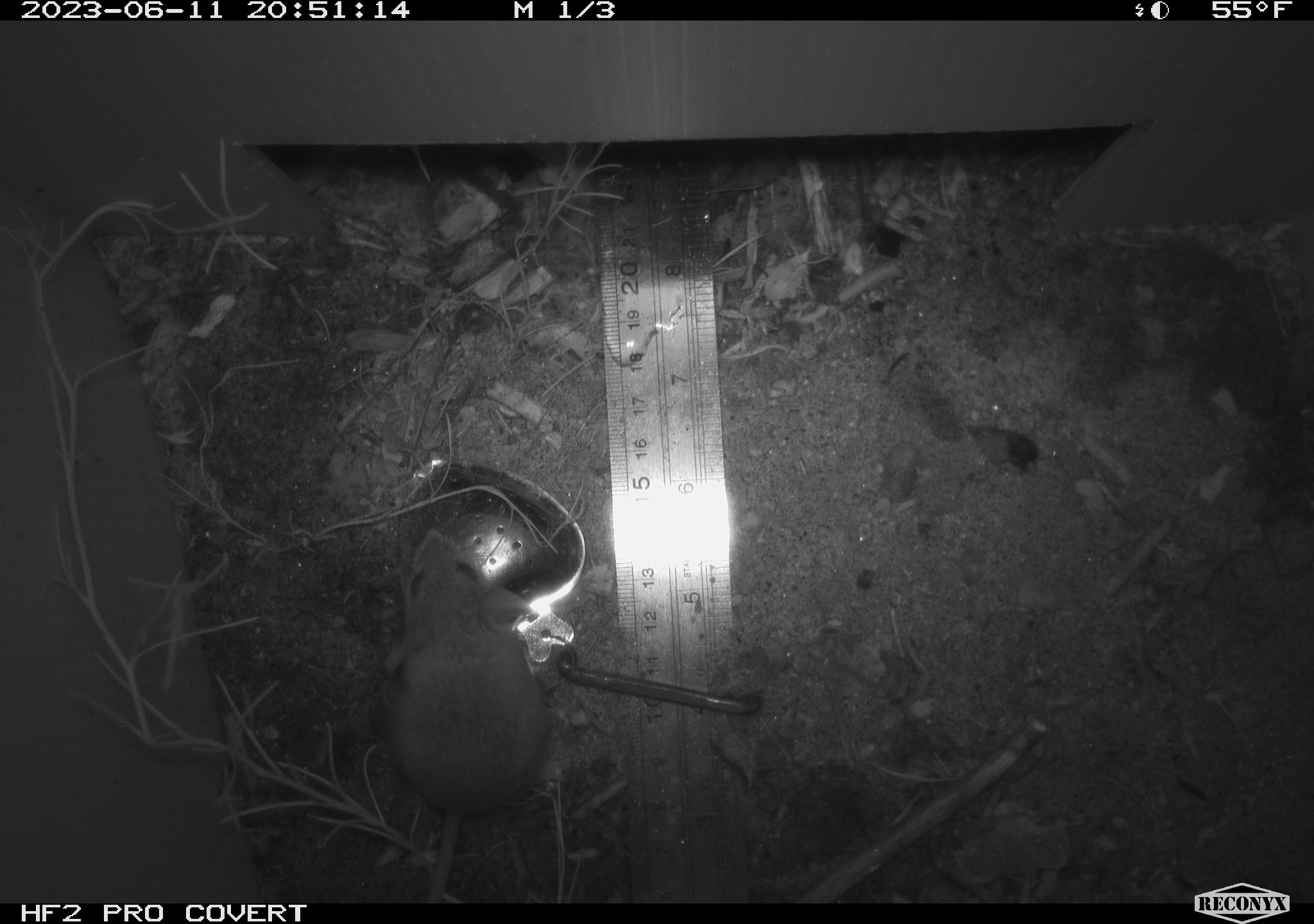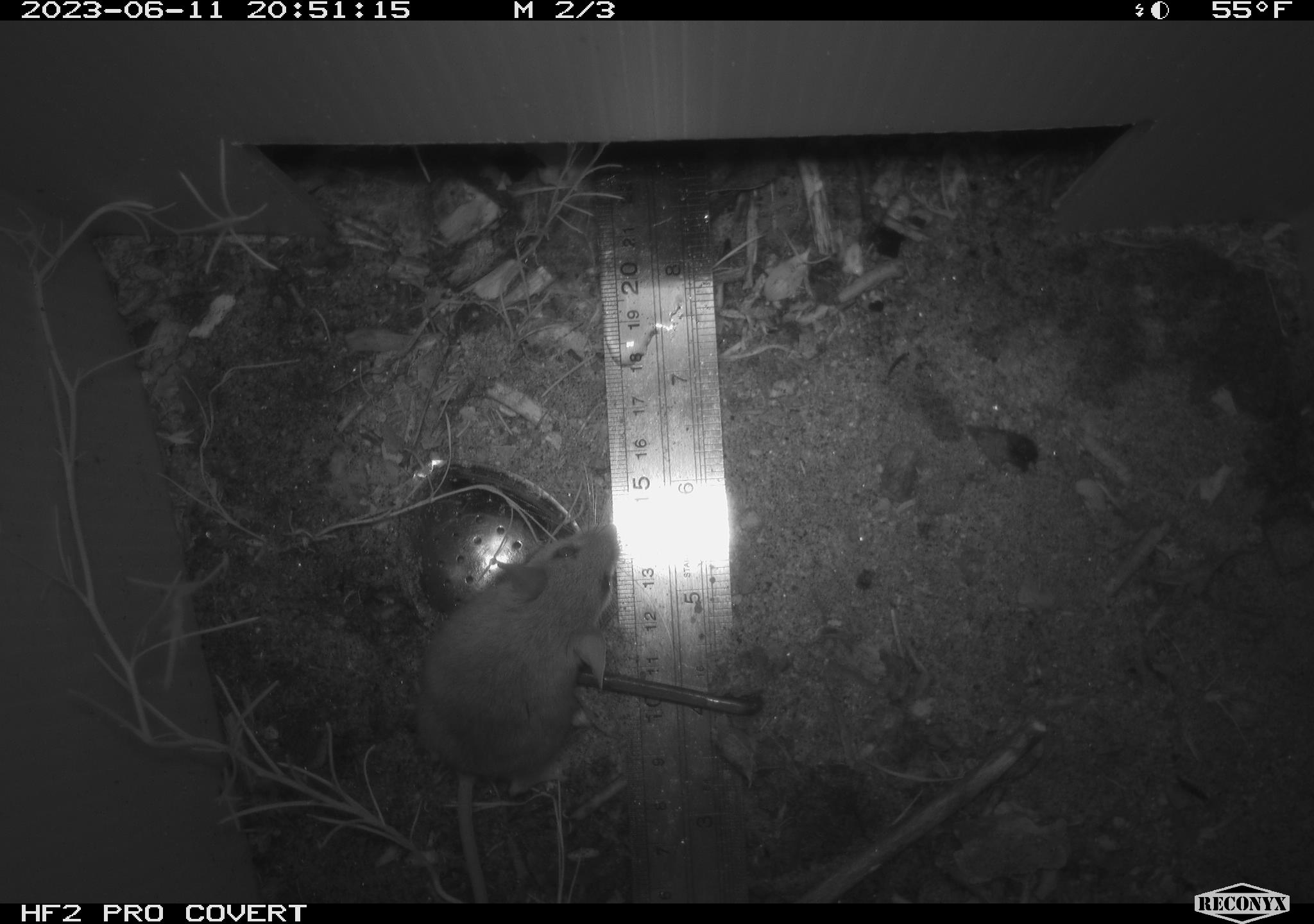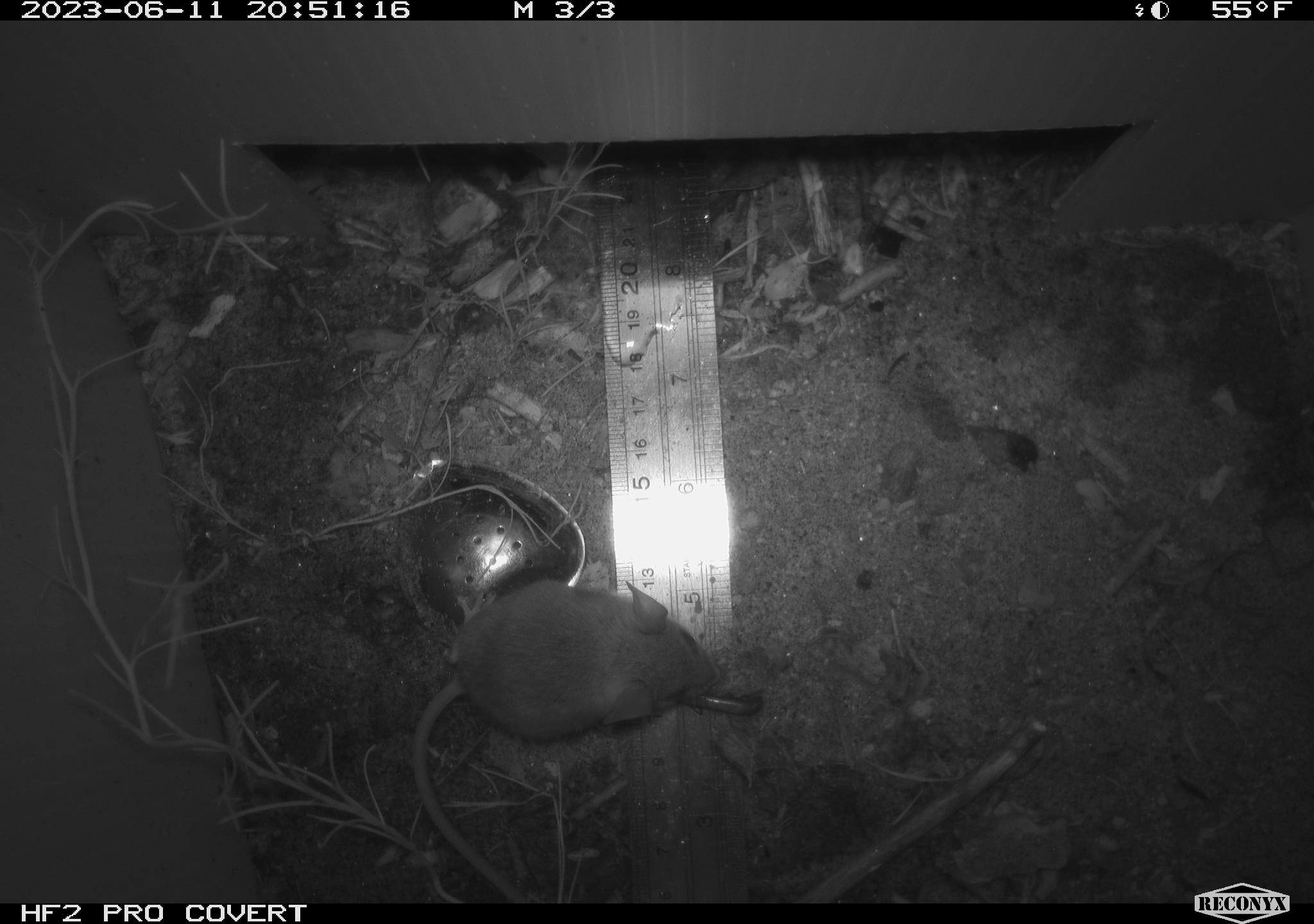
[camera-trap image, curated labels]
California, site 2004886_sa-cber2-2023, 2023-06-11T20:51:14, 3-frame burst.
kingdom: Animalia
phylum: Chordata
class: Mammalia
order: Rodentia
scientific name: Rodentia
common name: mouse species